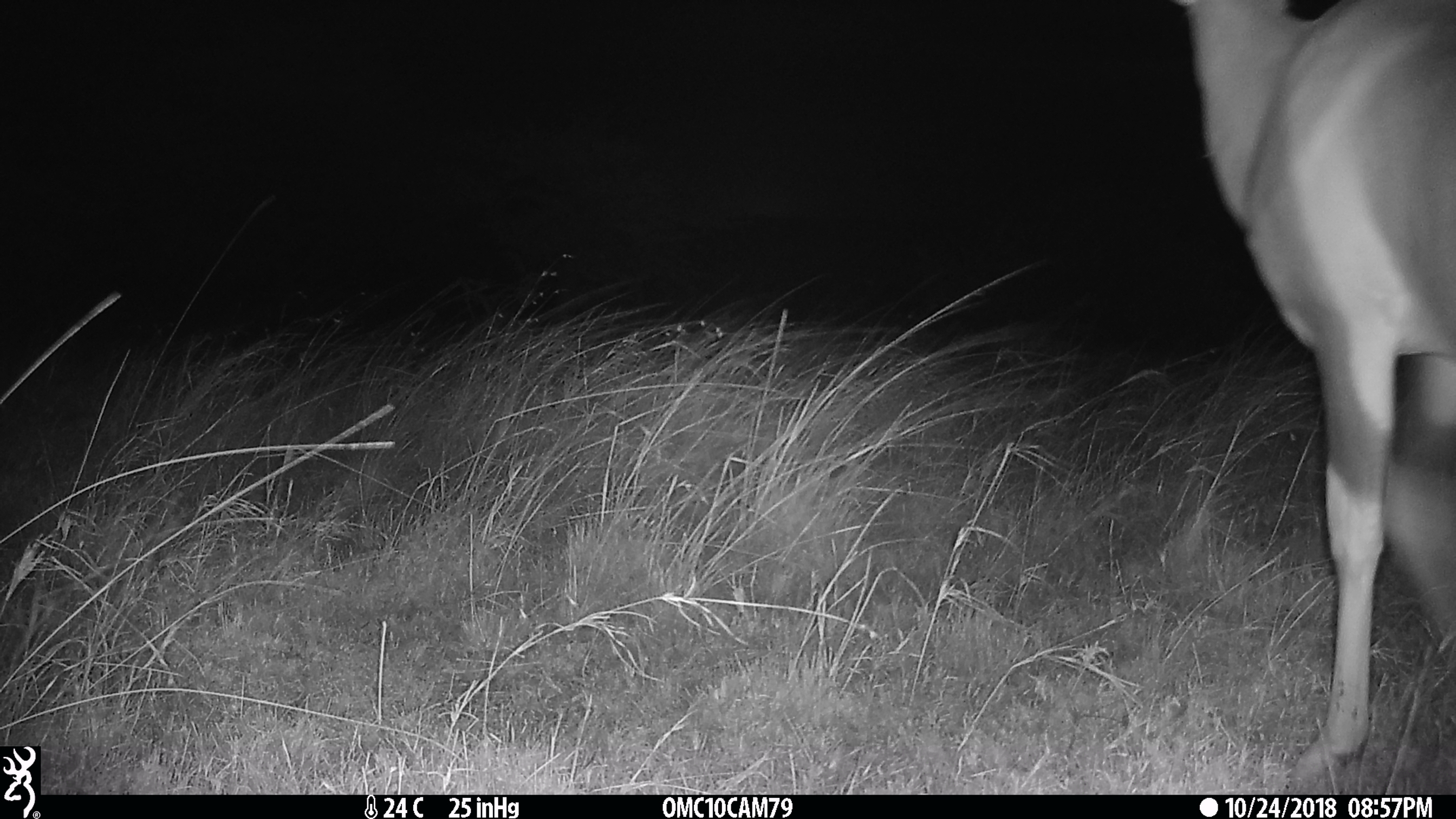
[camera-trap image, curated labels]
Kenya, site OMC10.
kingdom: Animalia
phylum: Chordata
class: Mammalia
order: Artiodactyla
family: Bovidae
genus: Aepyceros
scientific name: Aepyceros melampus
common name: impala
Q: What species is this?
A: Impala (Aepyceros melampus).